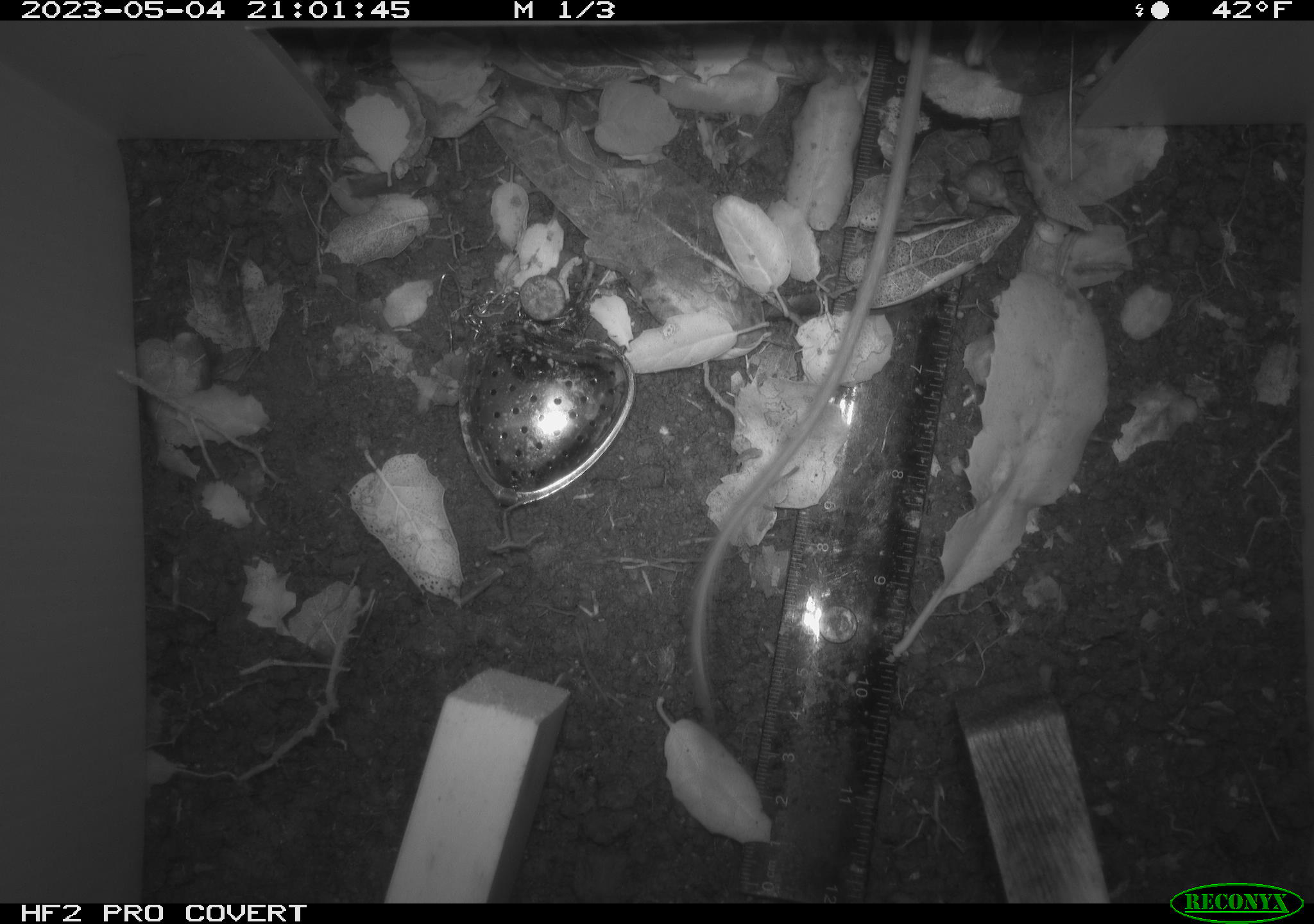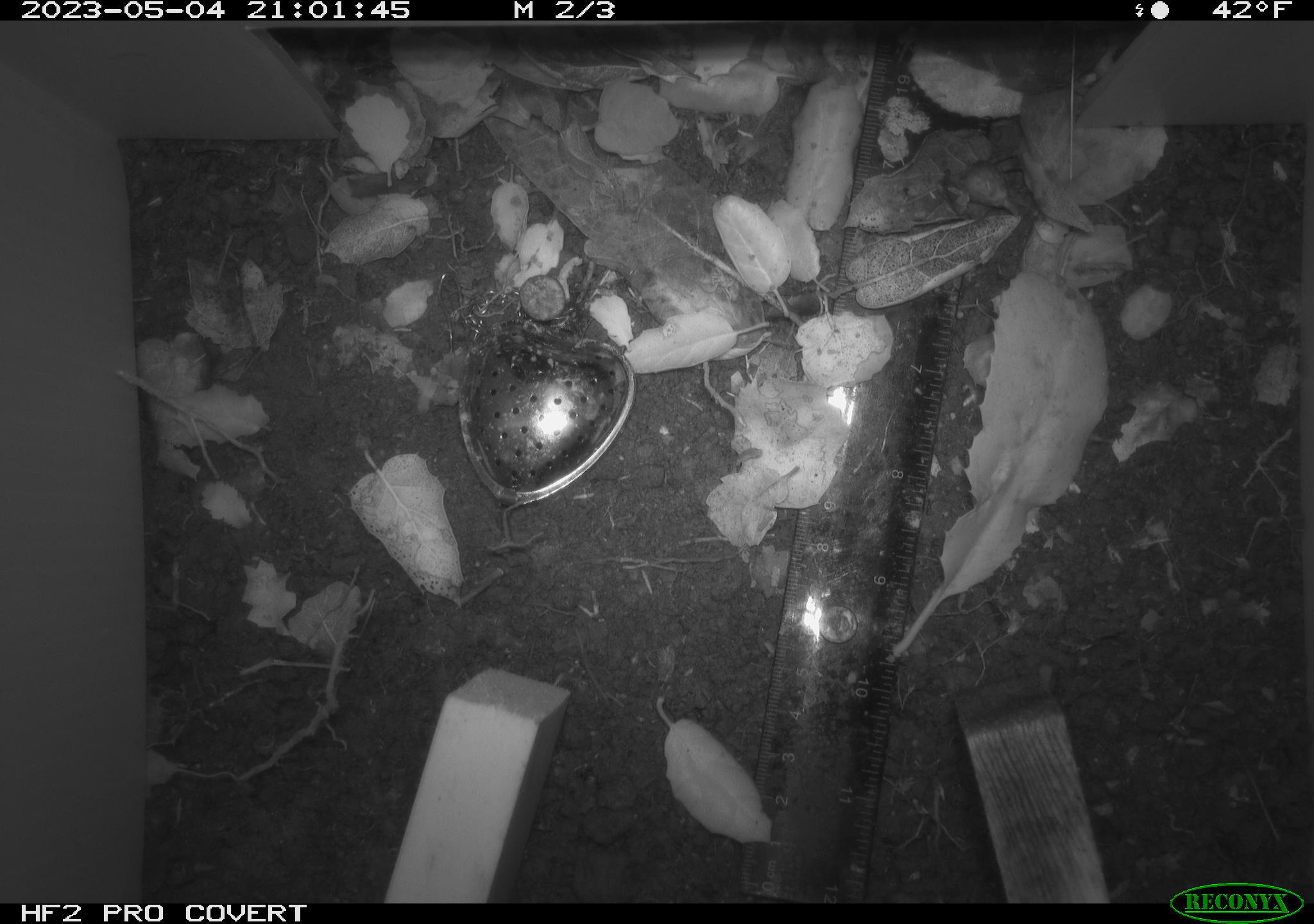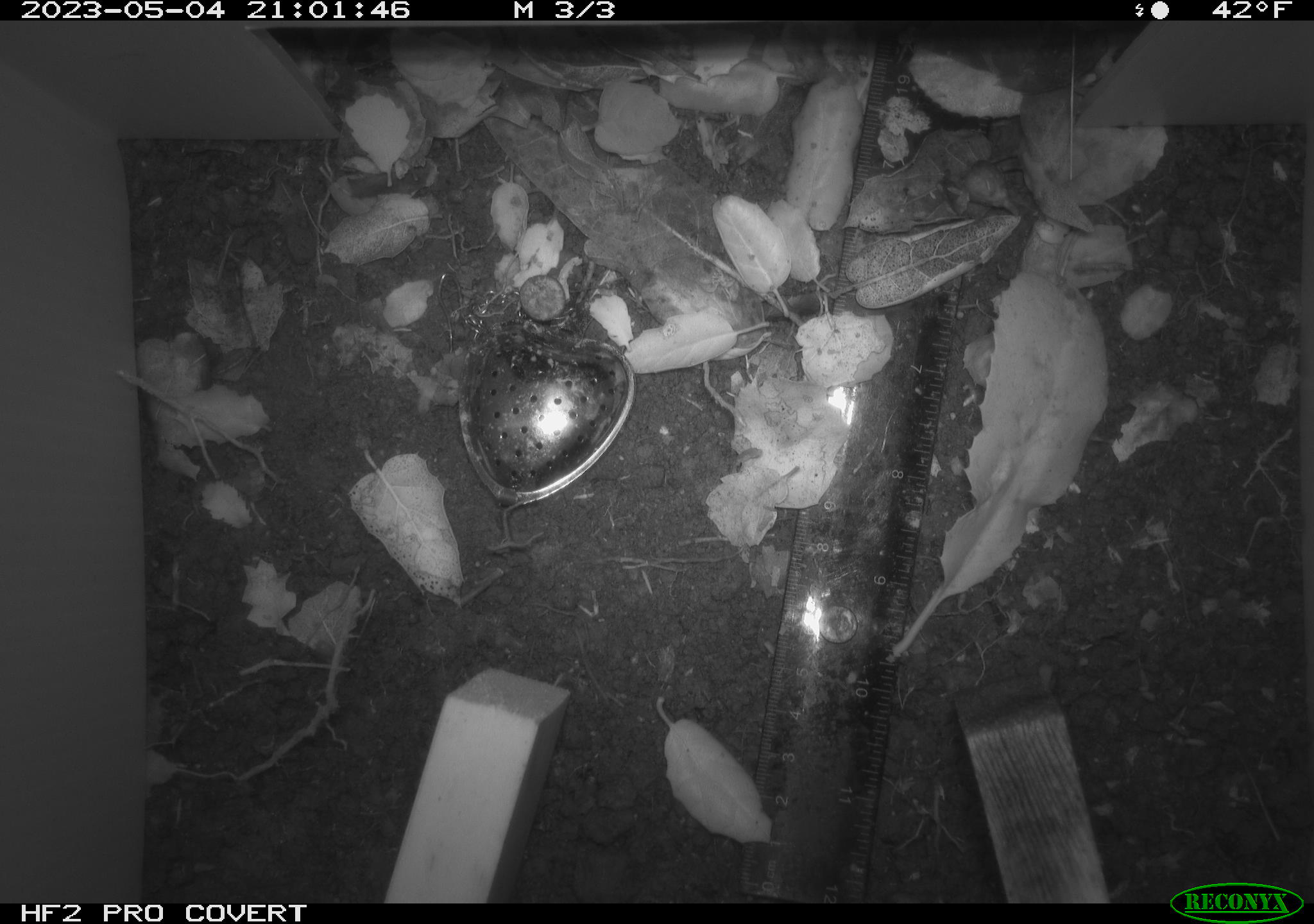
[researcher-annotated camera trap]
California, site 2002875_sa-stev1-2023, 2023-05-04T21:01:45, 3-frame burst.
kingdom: Animalia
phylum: Chordata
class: Mammalia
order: Rodentia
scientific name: Rodentia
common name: mouse species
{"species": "mouse species (Rodentia)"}